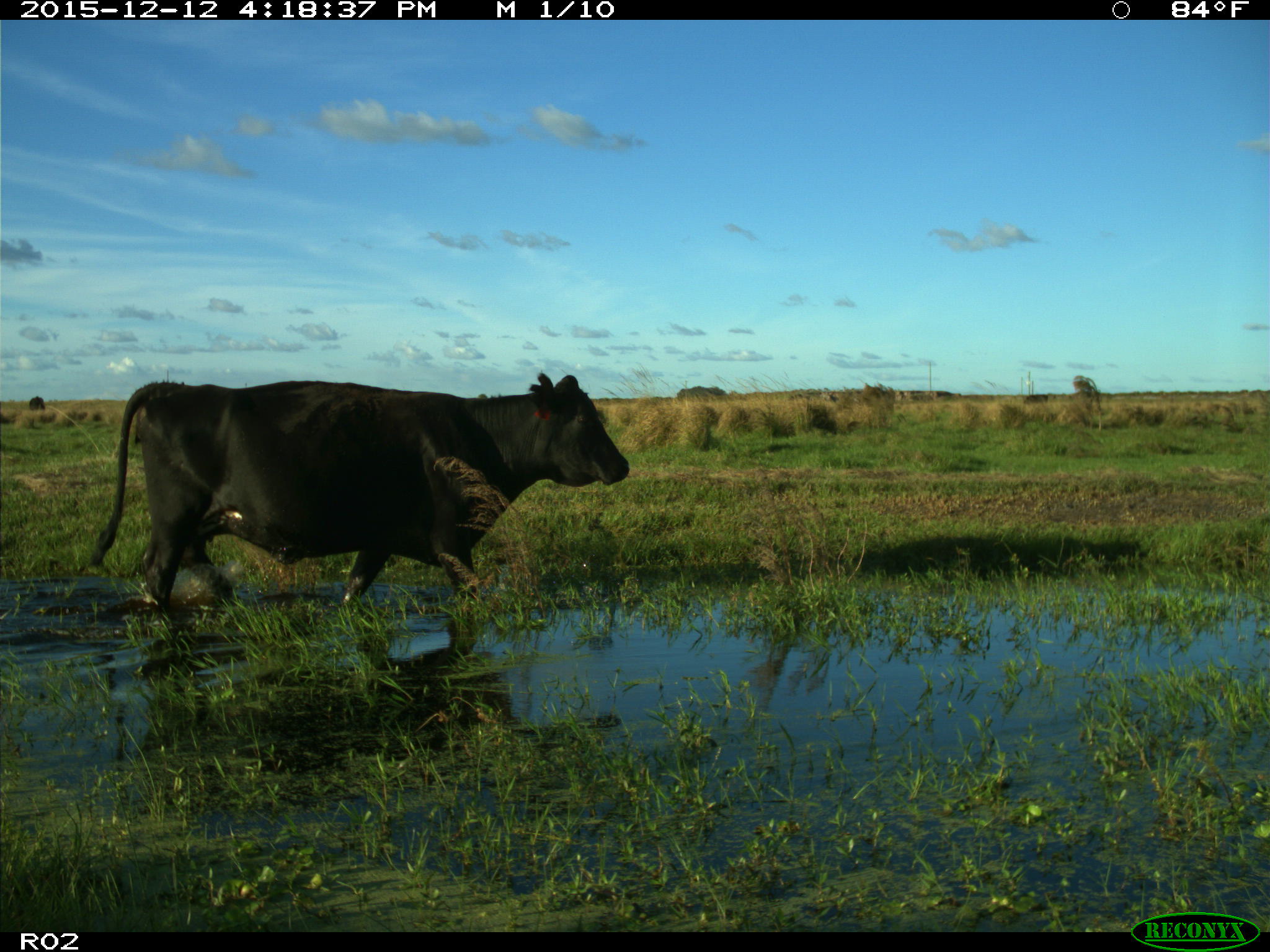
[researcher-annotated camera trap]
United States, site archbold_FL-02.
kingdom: Animalia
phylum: Chordata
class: Mammalia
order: Artiodactyla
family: Bovidae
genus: Bos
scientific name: Bos taurus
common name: domestic cow